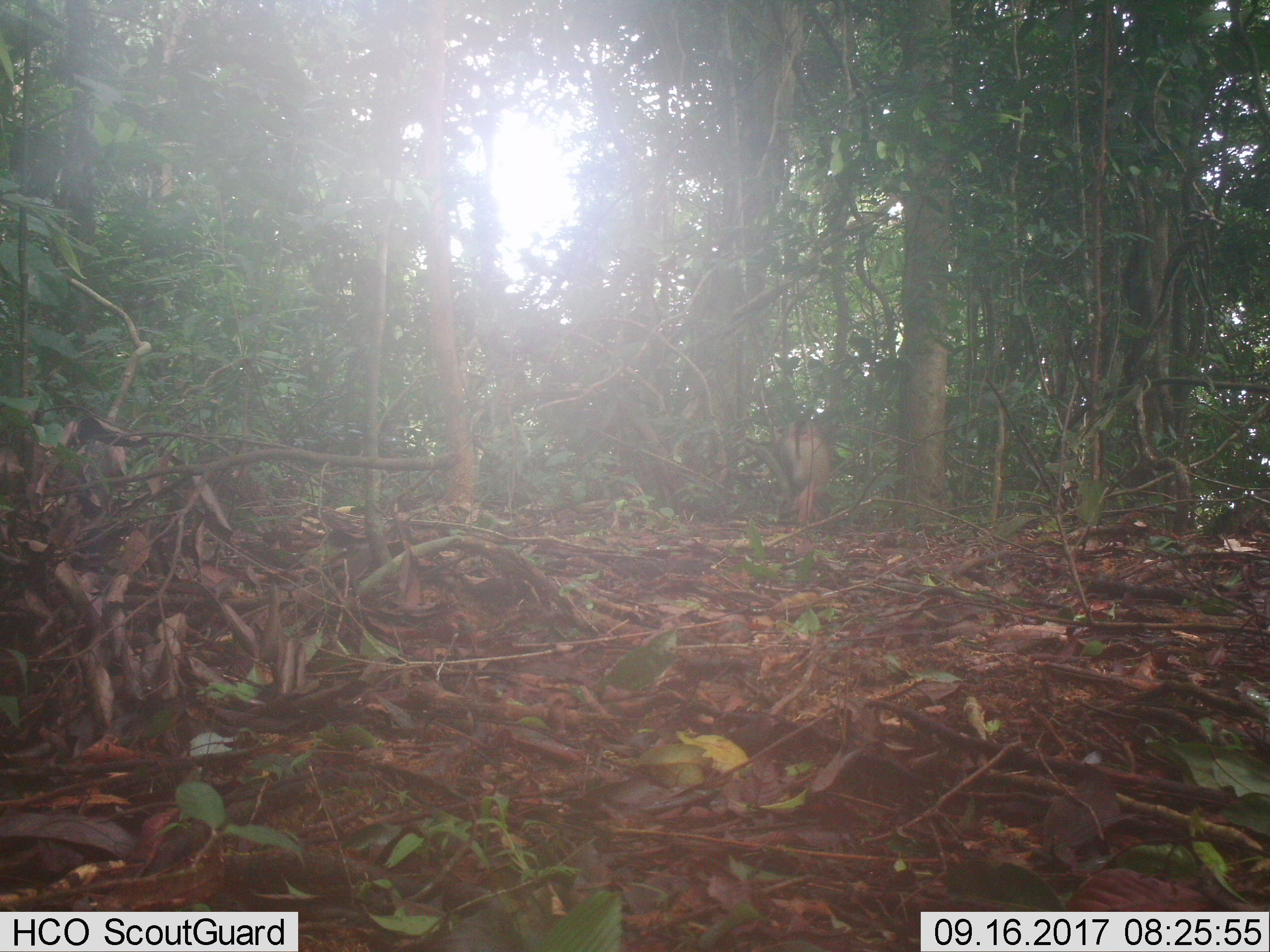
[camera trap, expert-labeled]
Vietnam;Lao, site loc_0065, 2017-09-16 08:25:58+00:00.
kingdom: Animalia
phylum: Chordata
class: Mammalia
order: Primates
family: Cercopithecidae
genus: Macaca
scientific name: Macaca nemestrina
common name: pig-tailed macaque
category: pig tailed macaque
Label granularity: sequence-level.